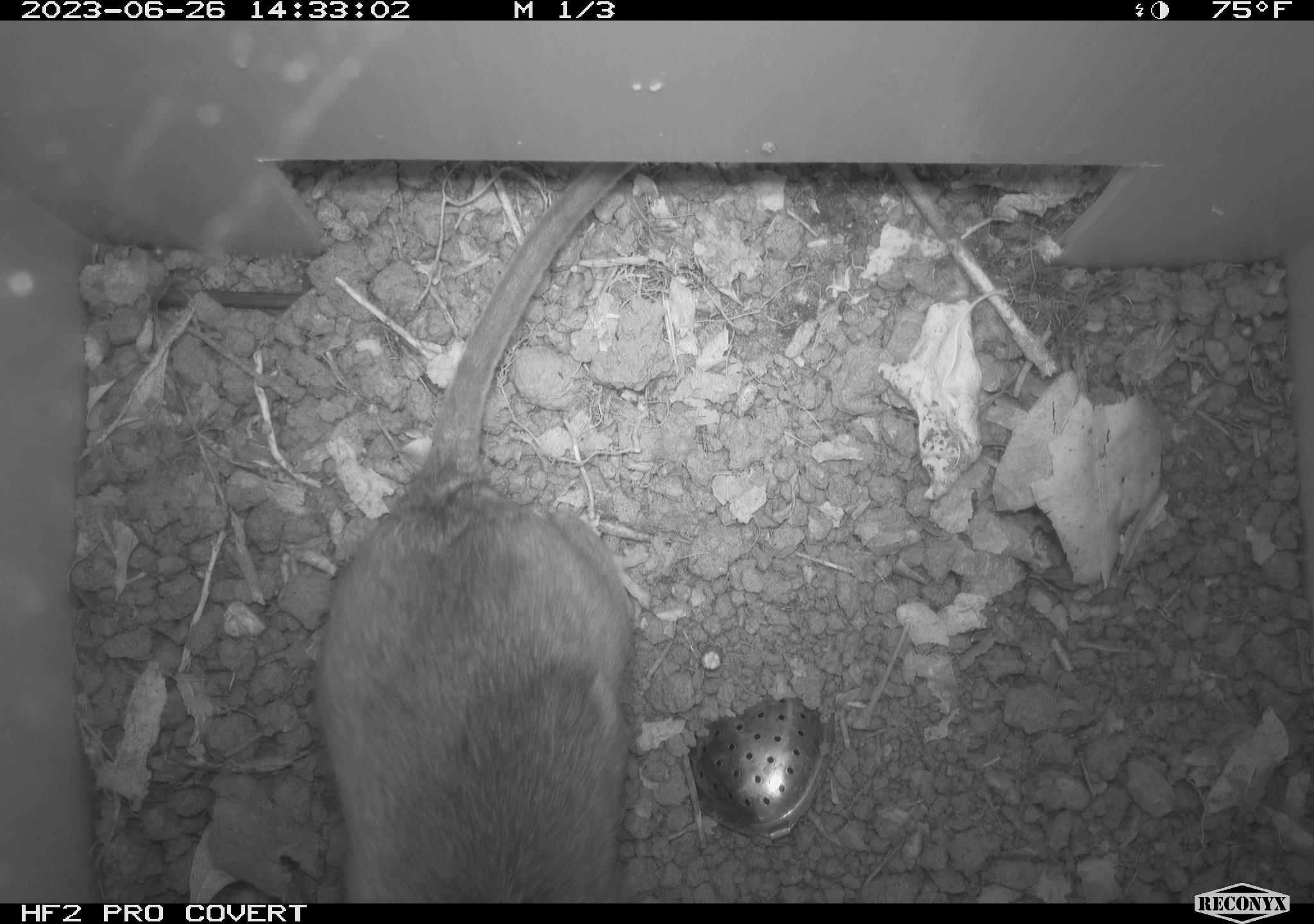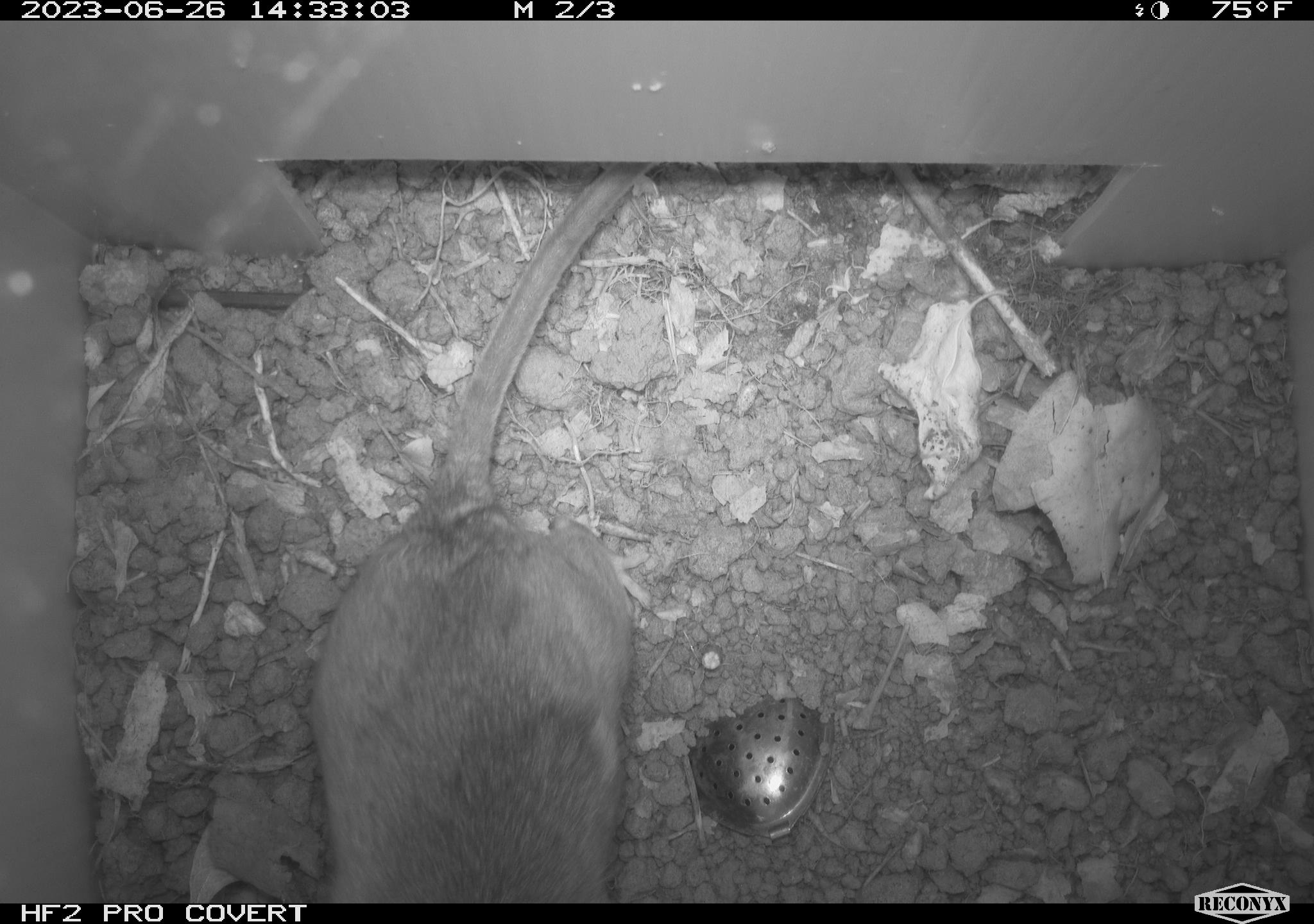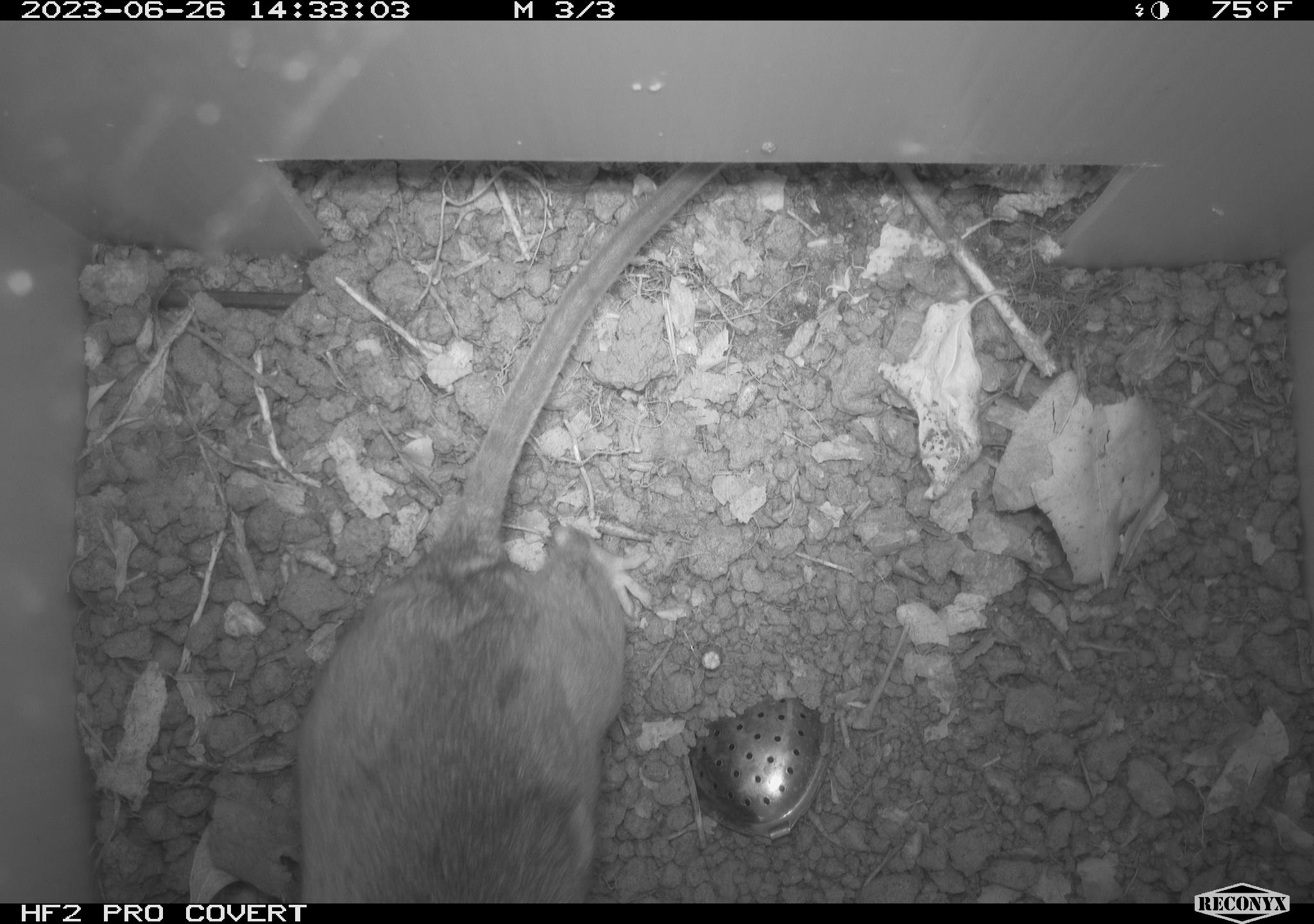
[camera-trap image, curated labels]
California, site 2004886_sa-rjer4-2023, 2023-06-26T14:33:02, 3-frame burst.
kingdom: Animalia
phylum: Chordata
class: Mammalia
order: Rodentia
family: Cricetidae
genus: Neotoma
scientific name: Neotoma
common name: pack rat or woodrat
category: neotoma species